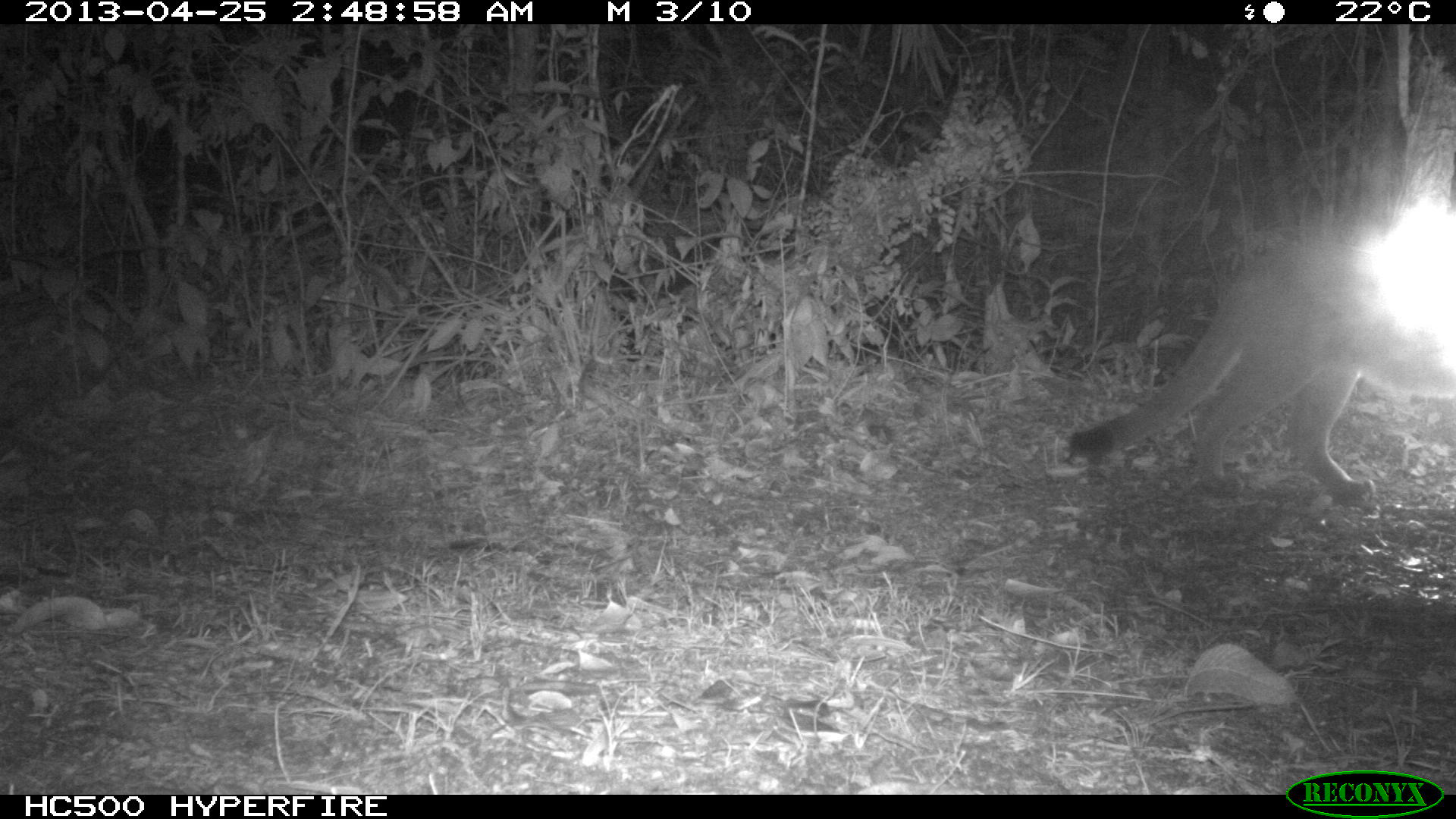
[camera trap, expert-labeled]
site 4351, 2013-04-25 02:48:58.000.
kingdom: Animalia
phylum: Chordata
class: Mammalia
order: Carnivora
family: Felidae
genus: Puma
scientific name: Puma concolor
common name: mountain lion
Puma concolor (mountain lion), count 2.